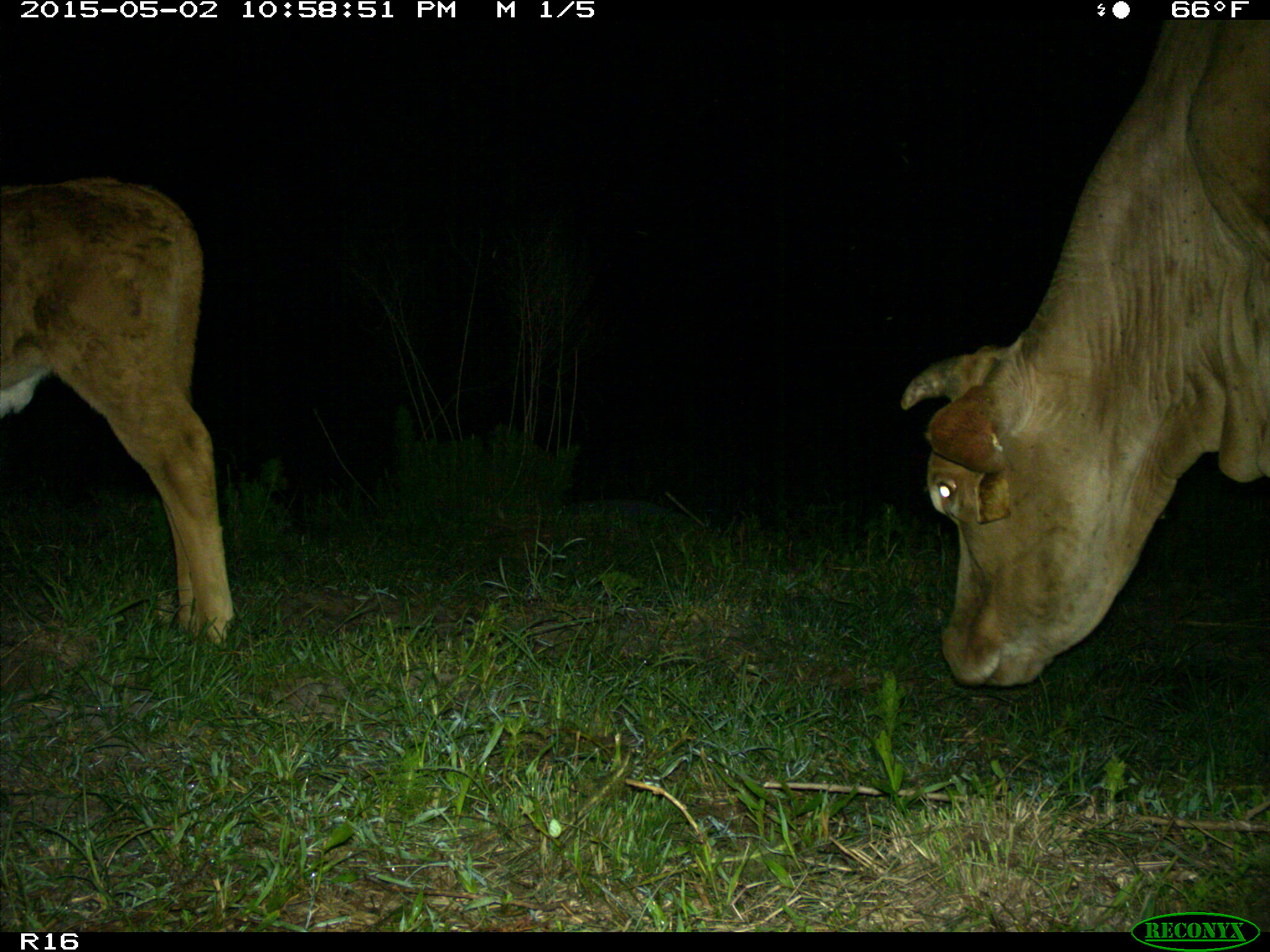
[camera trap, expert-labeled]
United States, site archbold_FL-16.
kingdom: Animalia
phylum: Chordata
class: Mammalia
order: Artiodactyla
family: Bovidae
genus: Bos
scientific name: Bos taurus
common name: domestic cow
Bos taurus (domestic cow).